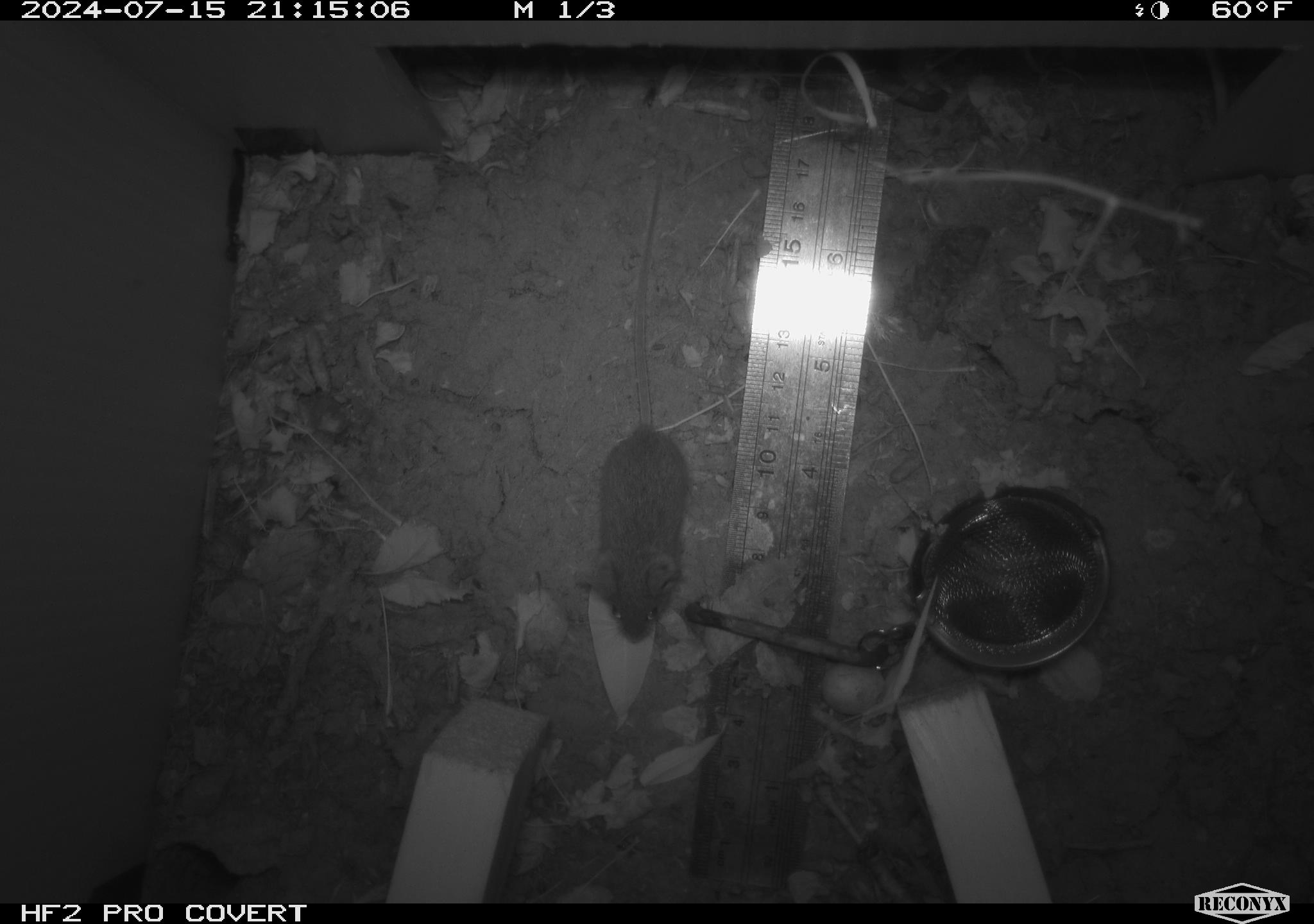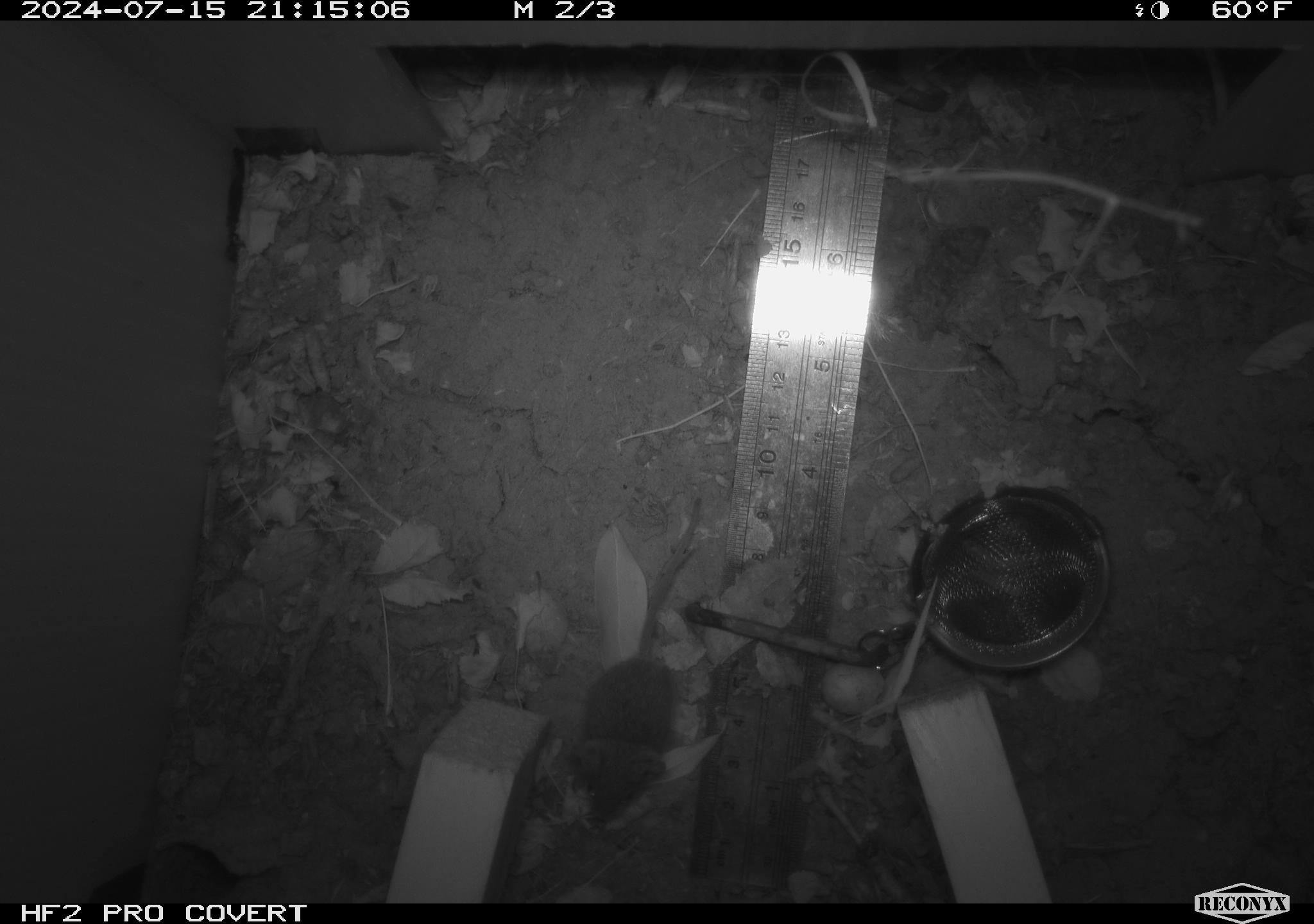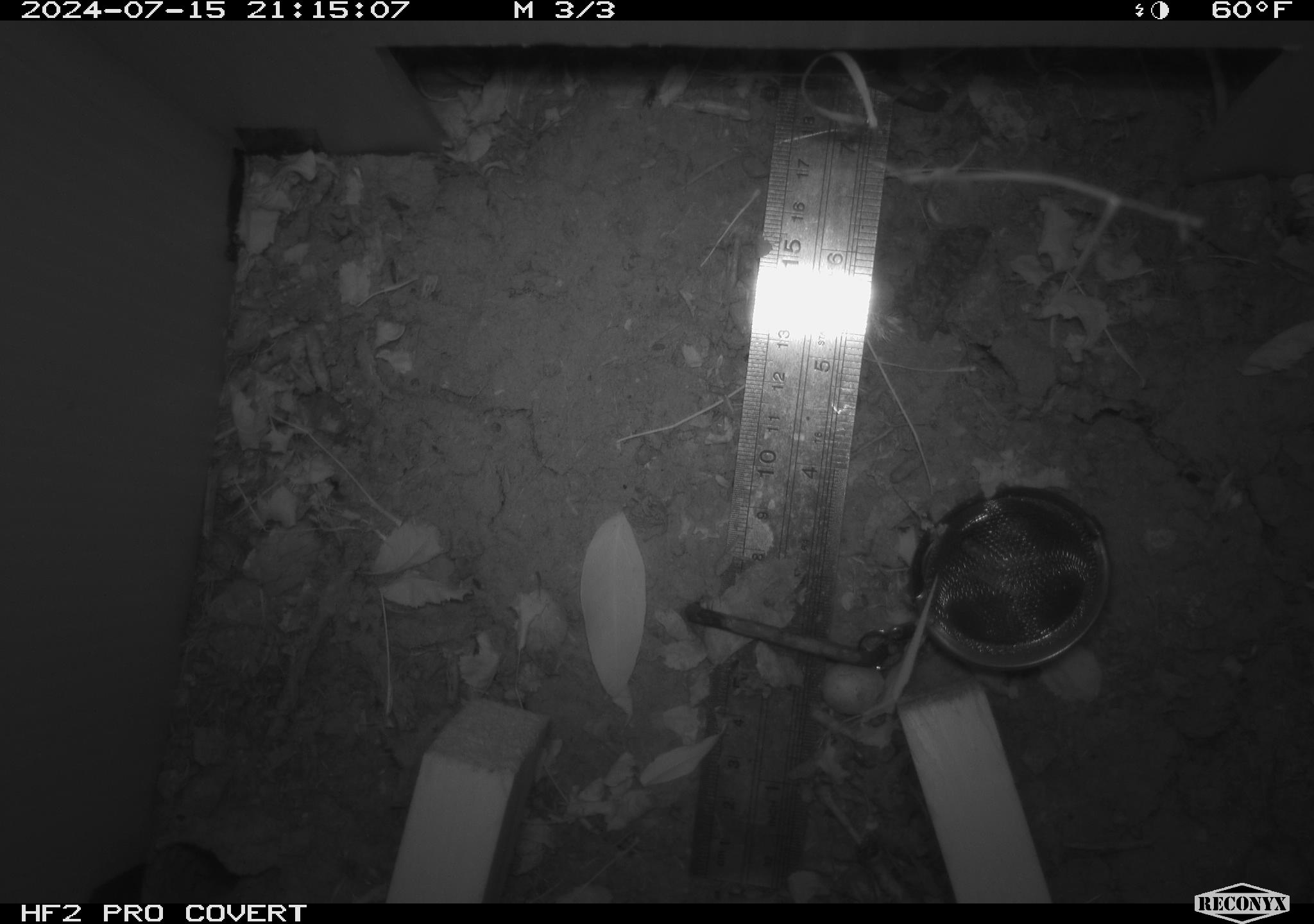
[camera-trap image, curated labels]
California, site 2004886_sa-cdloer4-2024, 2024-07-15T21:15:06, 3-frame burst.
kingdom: Animalia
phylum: Chordata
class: Mammalia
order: Rodentia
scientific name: Rodentia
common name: rodent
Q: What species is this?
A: Rodent (Rodentia).